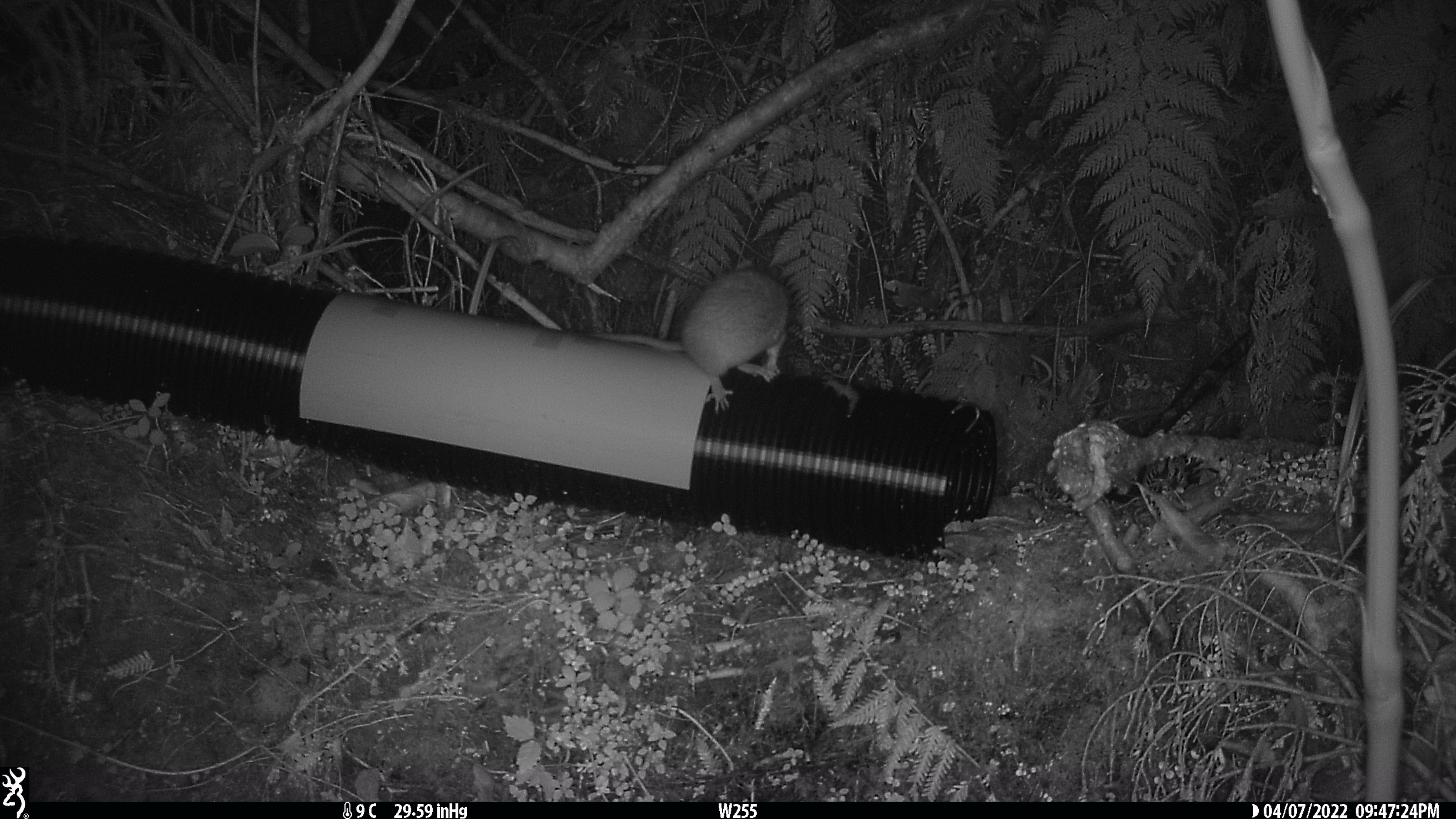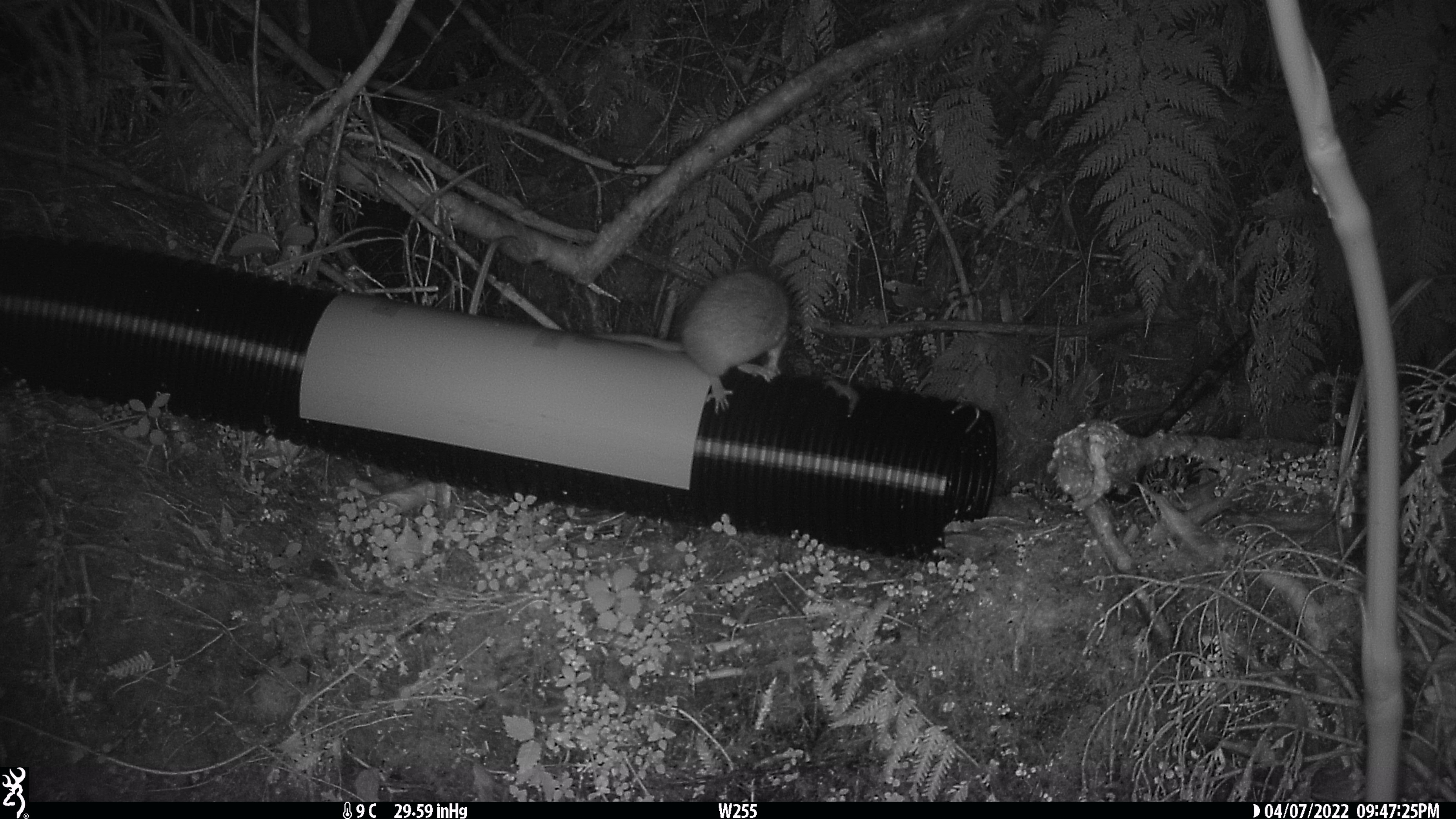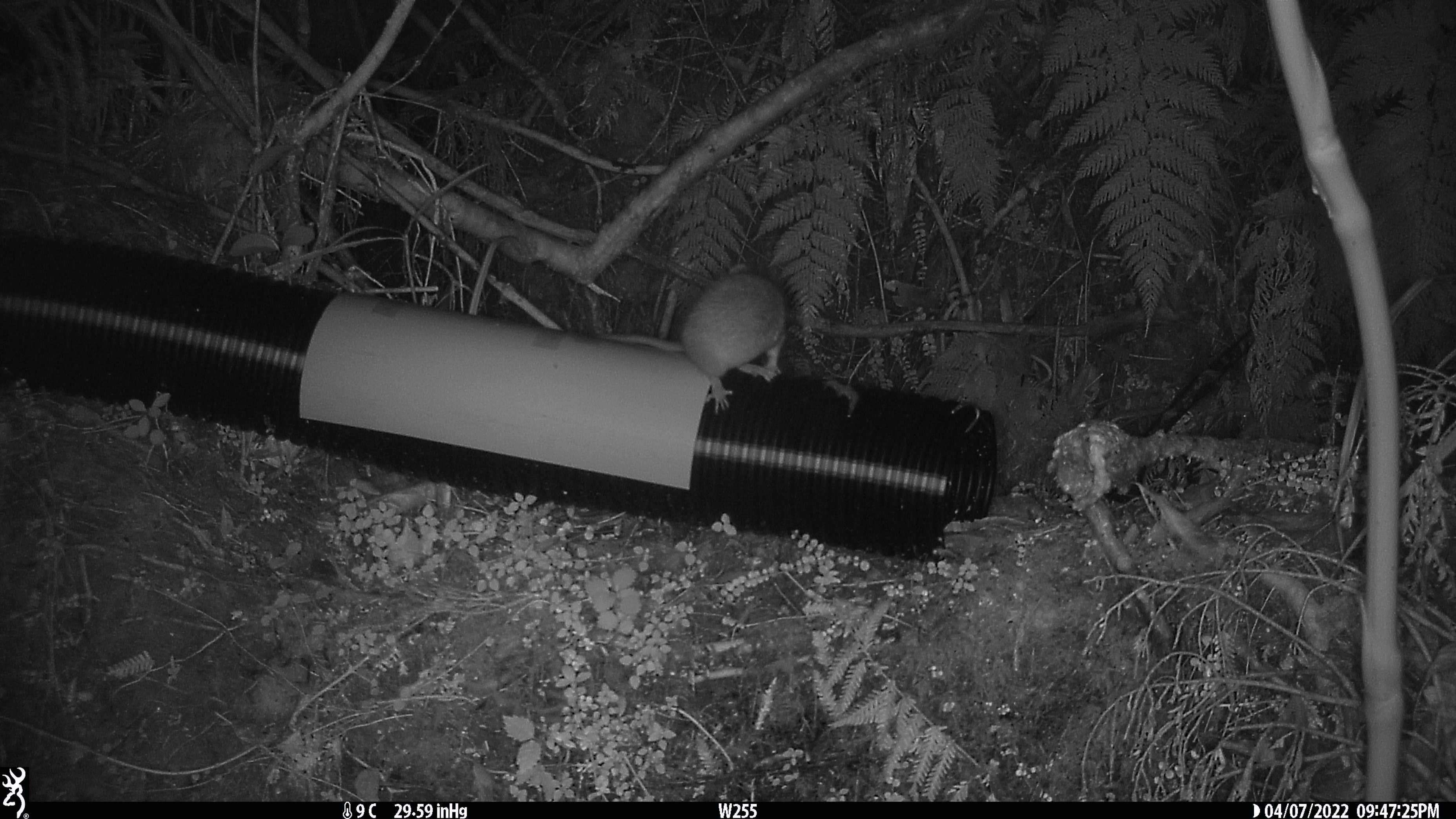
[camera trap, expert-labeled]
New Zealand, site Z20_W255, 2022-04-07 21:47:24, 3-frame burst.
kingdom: Animalia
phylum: Chordata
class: Mammalia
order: Rodentia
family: Muridae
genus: Rattus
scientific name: Rattus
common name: rat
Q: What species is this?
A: Rat (Rattus).